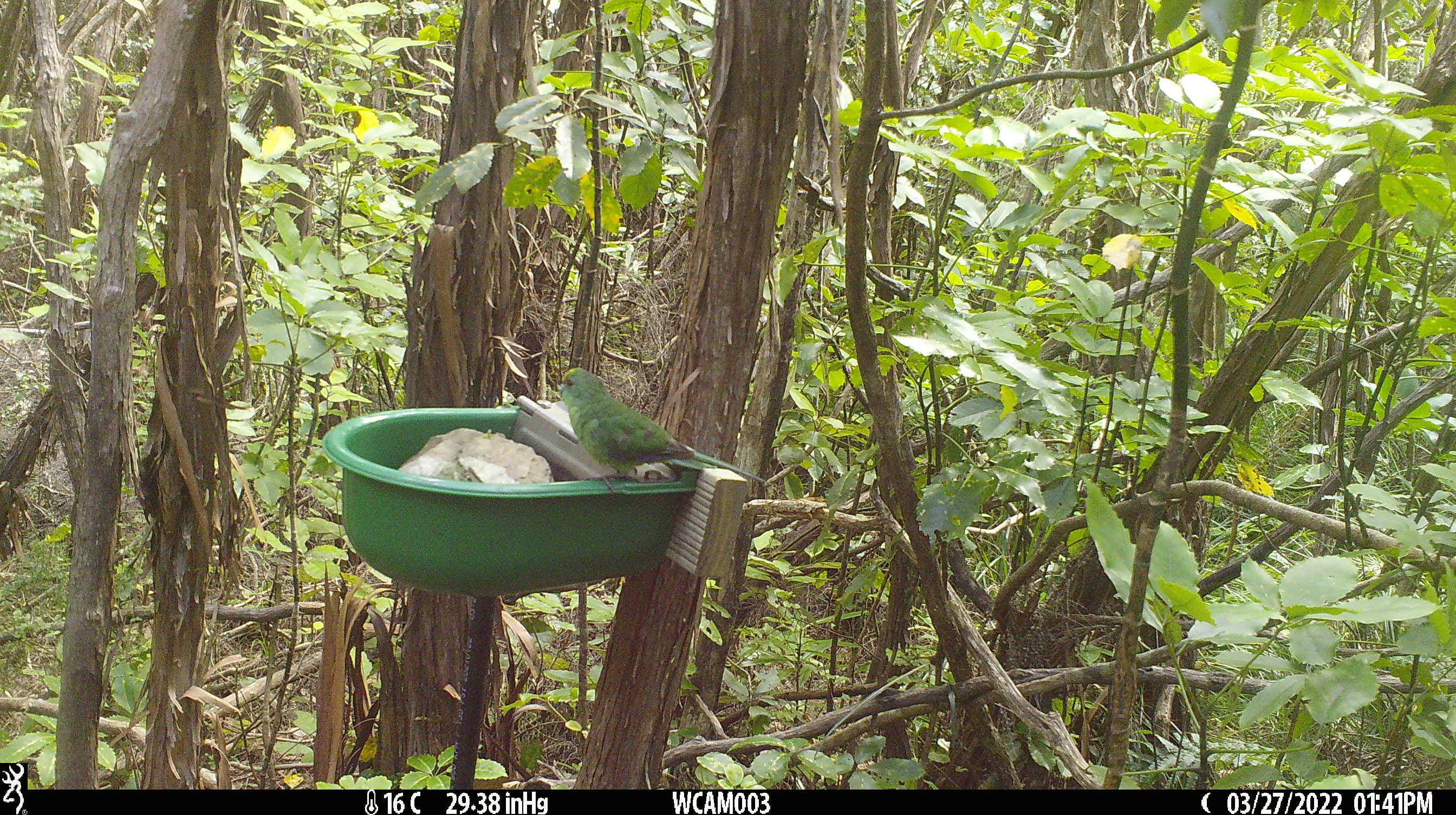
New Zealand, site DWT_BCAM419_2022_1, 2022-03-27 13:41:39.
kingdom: Animalia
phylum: Chordata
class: Aves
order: Psittaciformes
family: Psittaculidae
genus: Cyanoramphus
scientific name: Cyanoramphus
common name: parakeet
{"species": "parakeet (Cyanoramphus)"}